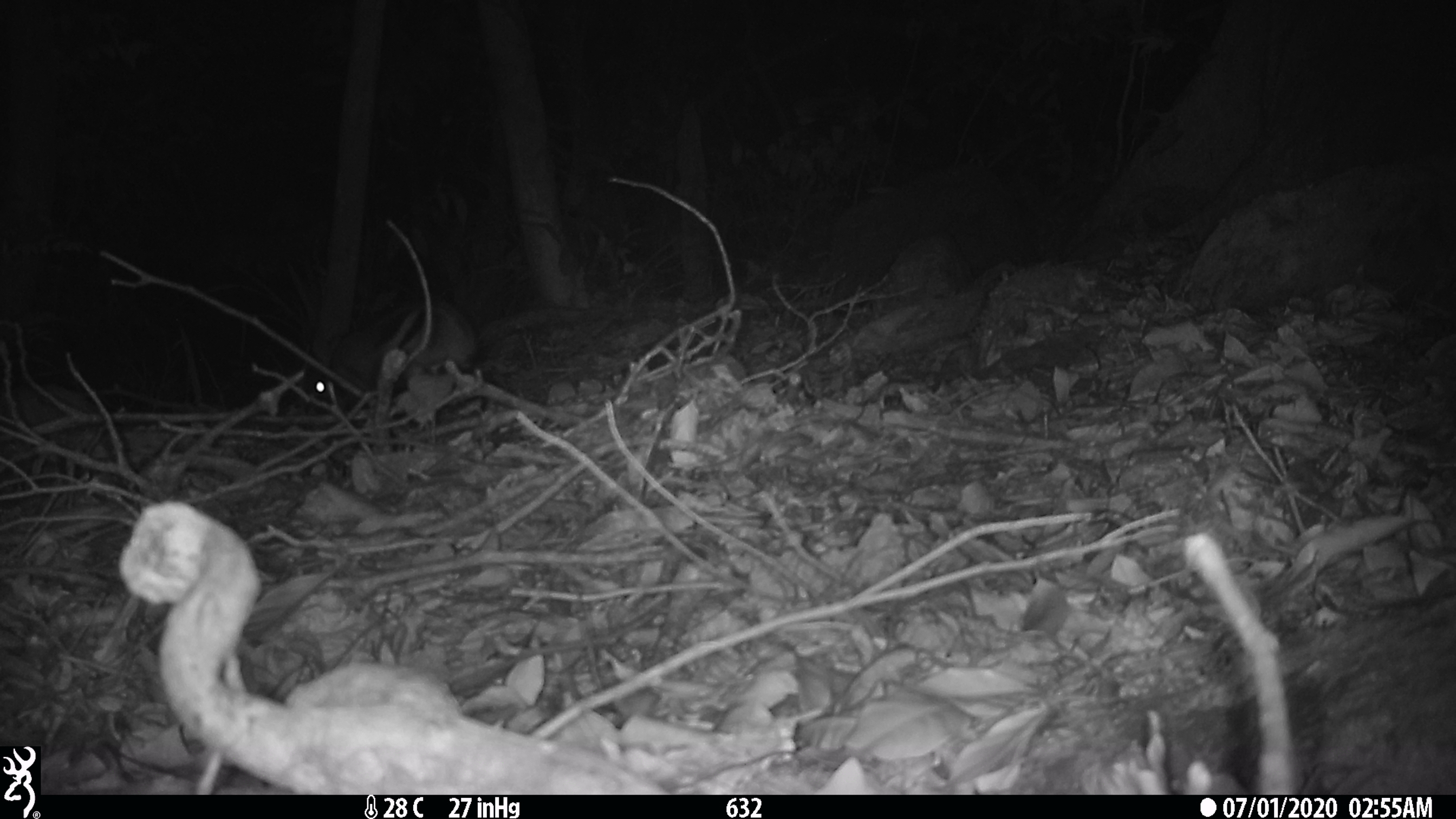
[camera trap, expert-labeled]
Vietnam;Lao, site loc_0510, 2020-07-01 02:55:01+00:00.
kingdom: Animalia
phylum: Chordata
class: Mammalia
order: Lagomorpha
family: Leporidae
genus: Nesolagus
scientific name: Nesolagus timminsi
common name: annamite striped rabbit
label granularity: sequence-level